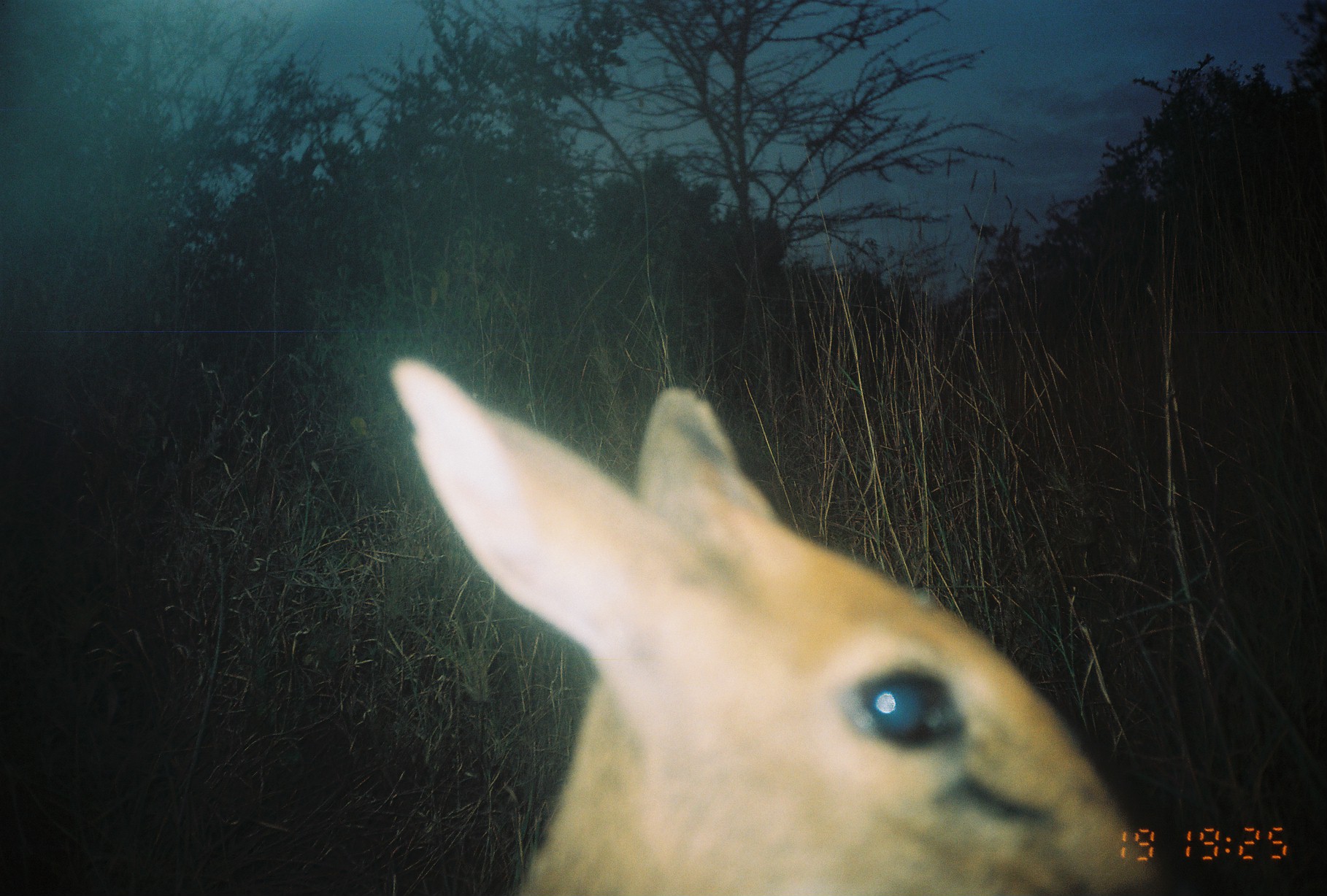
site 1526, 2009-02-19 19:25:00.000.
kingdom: Animalia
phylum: Chordata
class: Mammalia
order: Artiodactyla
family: Bovidae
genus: Sylvicapra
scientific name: Sylvicapra grimmia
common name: bush duiker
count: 1